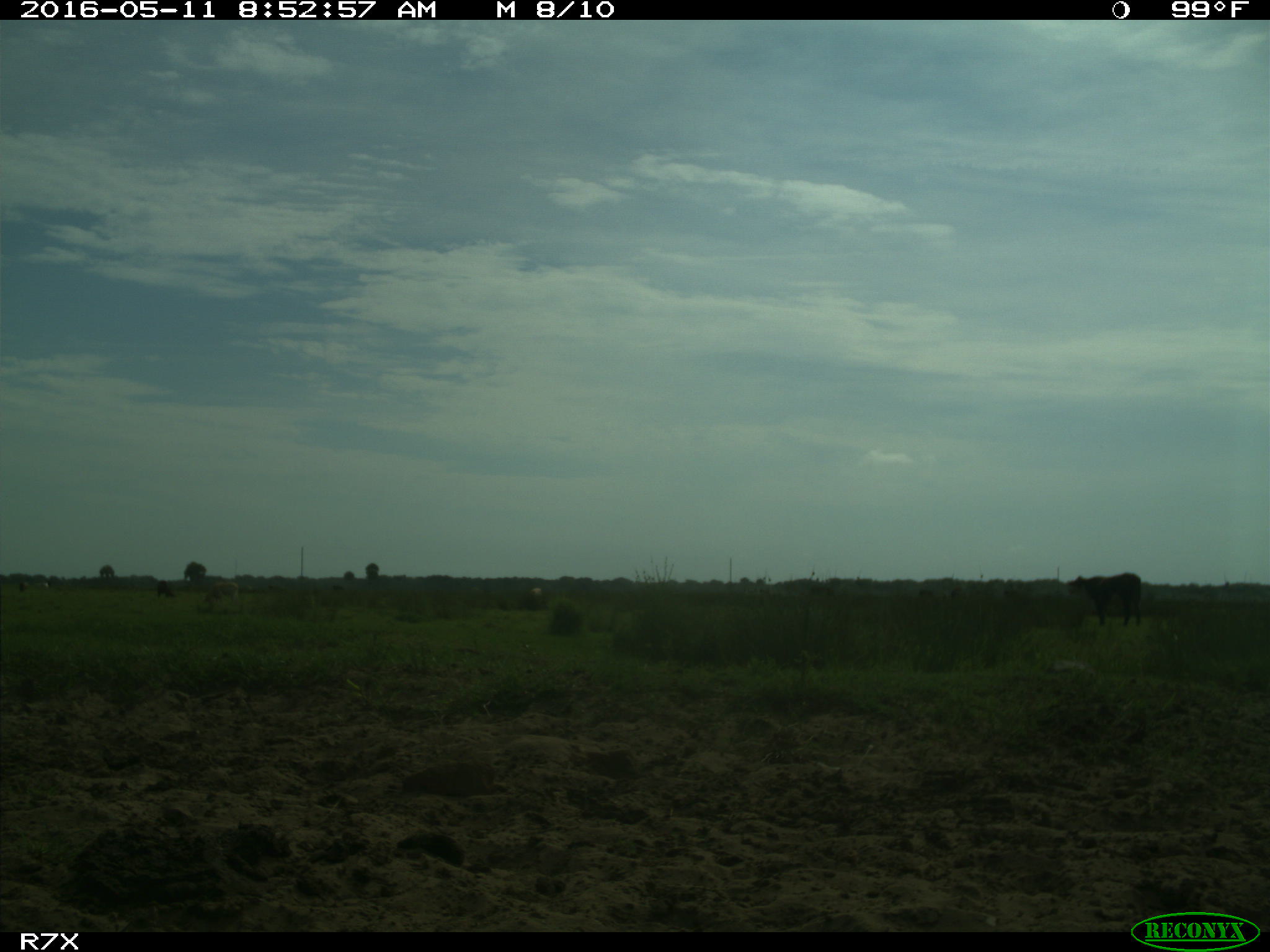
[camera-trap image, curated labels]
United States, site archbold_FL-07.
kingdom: Animalia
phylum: Chordata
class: Mammalia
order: Artiodactyla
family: Bovidae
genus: Bos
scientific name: Bos taurus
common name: domestic cow